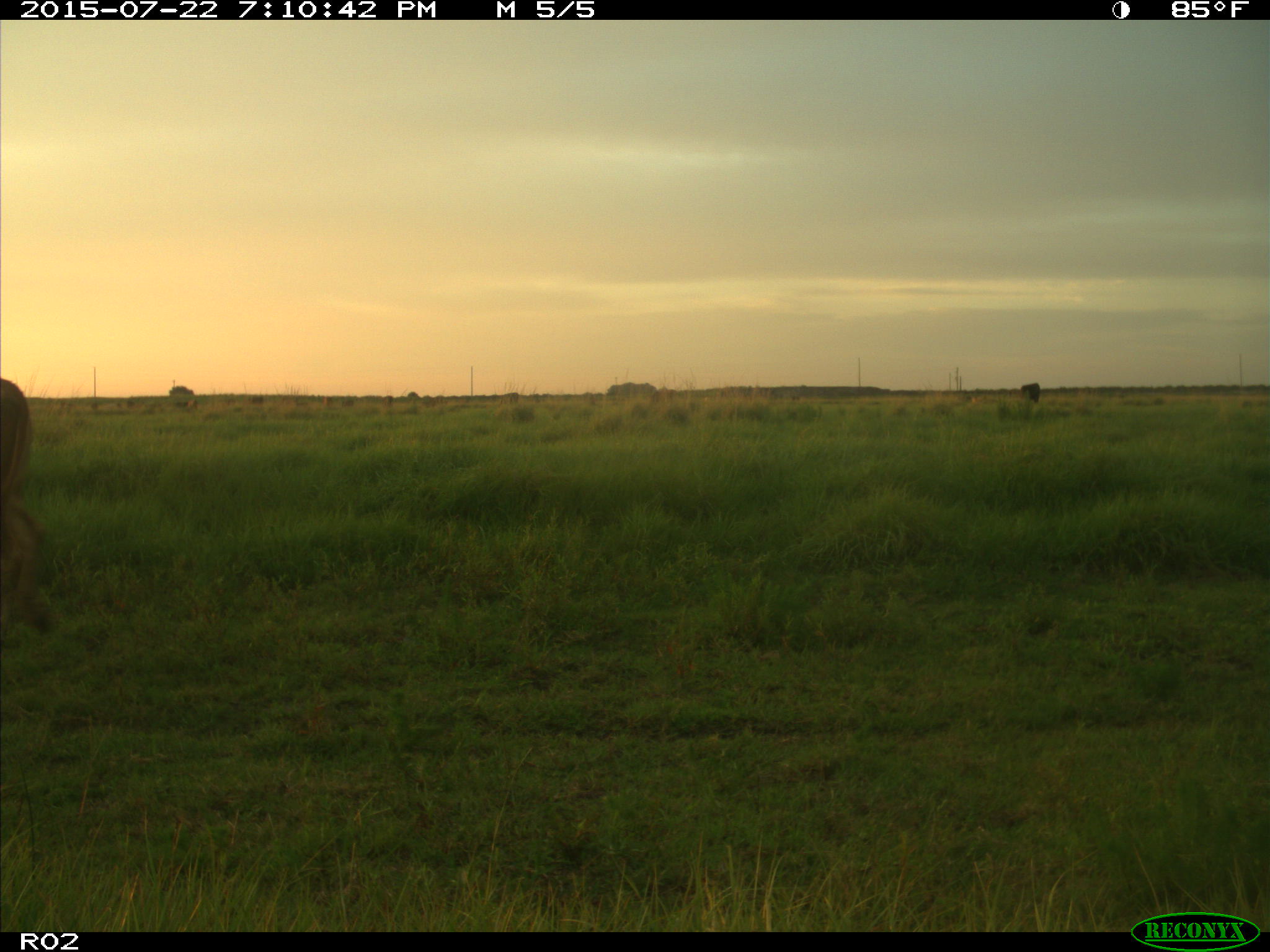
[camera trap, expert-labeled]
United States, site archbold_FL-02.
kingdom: Animalia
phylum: Chordata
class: Mammalia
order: Artiodactyla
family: Bovidae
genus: Bos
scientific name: Bos taurus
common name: domestic cow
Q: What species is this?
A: Bos taurus (domestic cow).